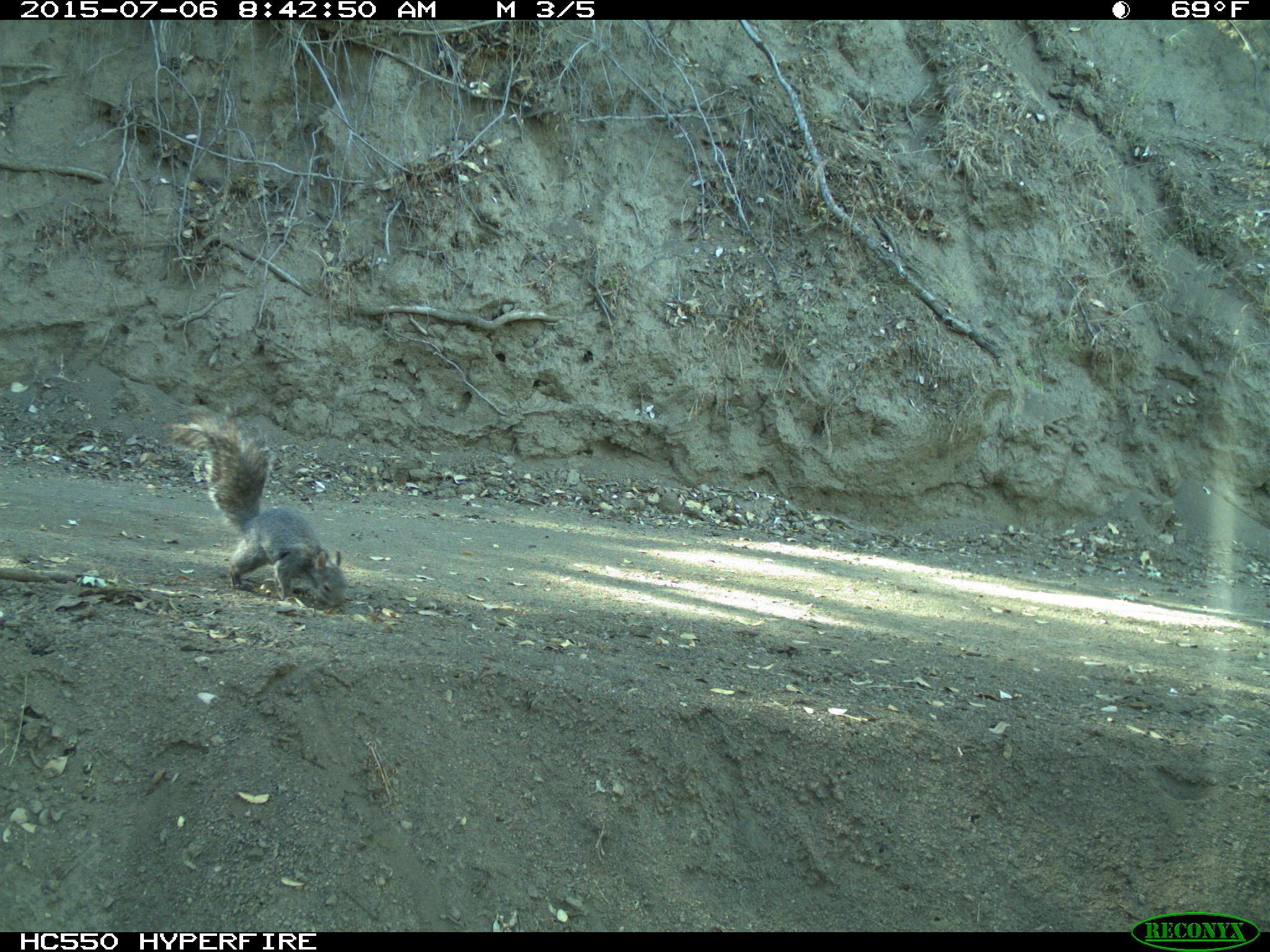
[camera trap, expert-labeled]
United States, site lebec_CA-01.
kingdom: Animalia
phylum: Chordata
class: Mammalia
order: Rodentia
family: Sciuridae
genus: Sciurus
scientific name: Sciurus carolinensis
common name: eastern gray squirrel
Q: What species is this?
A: Sciurus carolinensis (eastern gray squirrel).